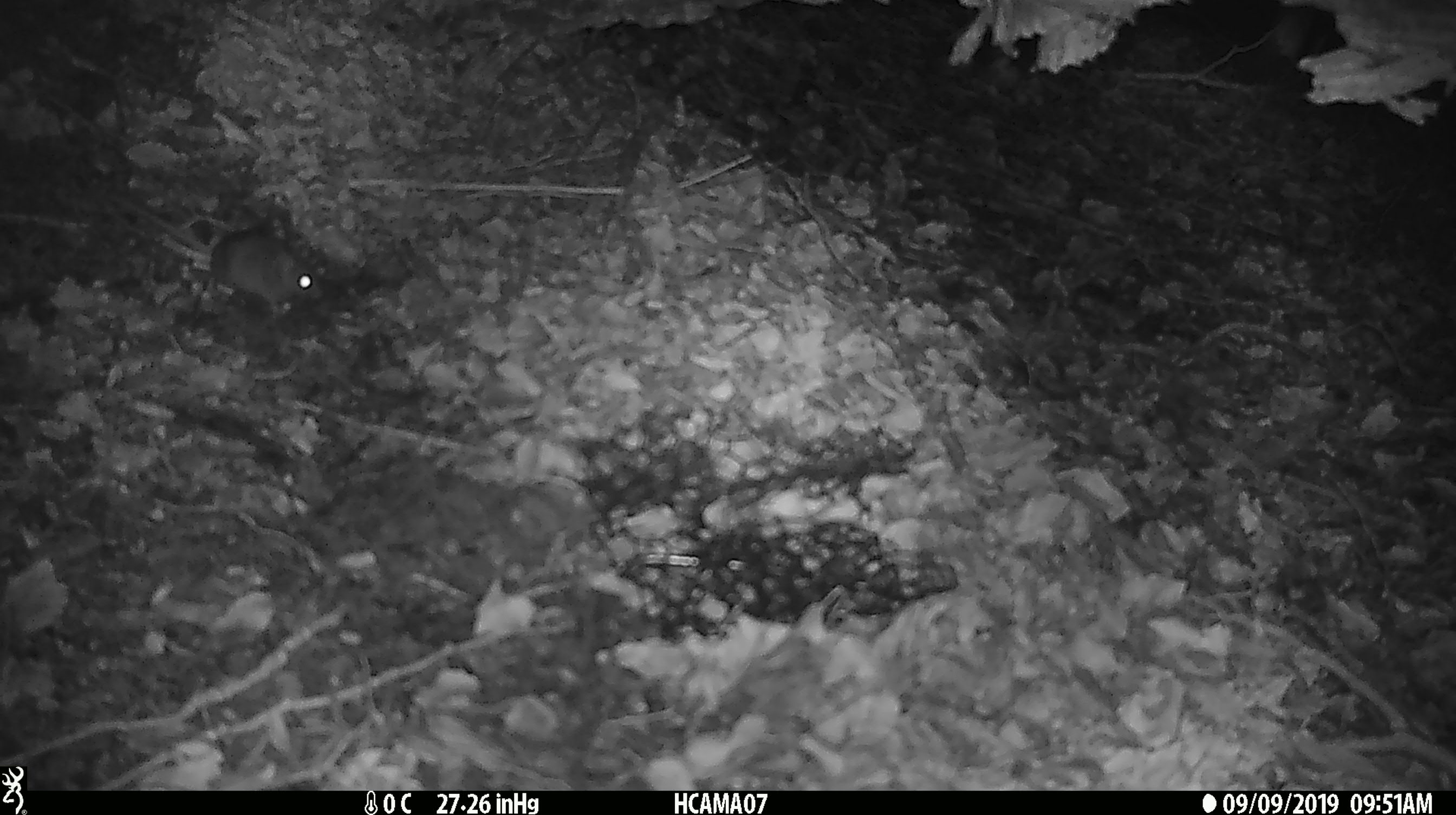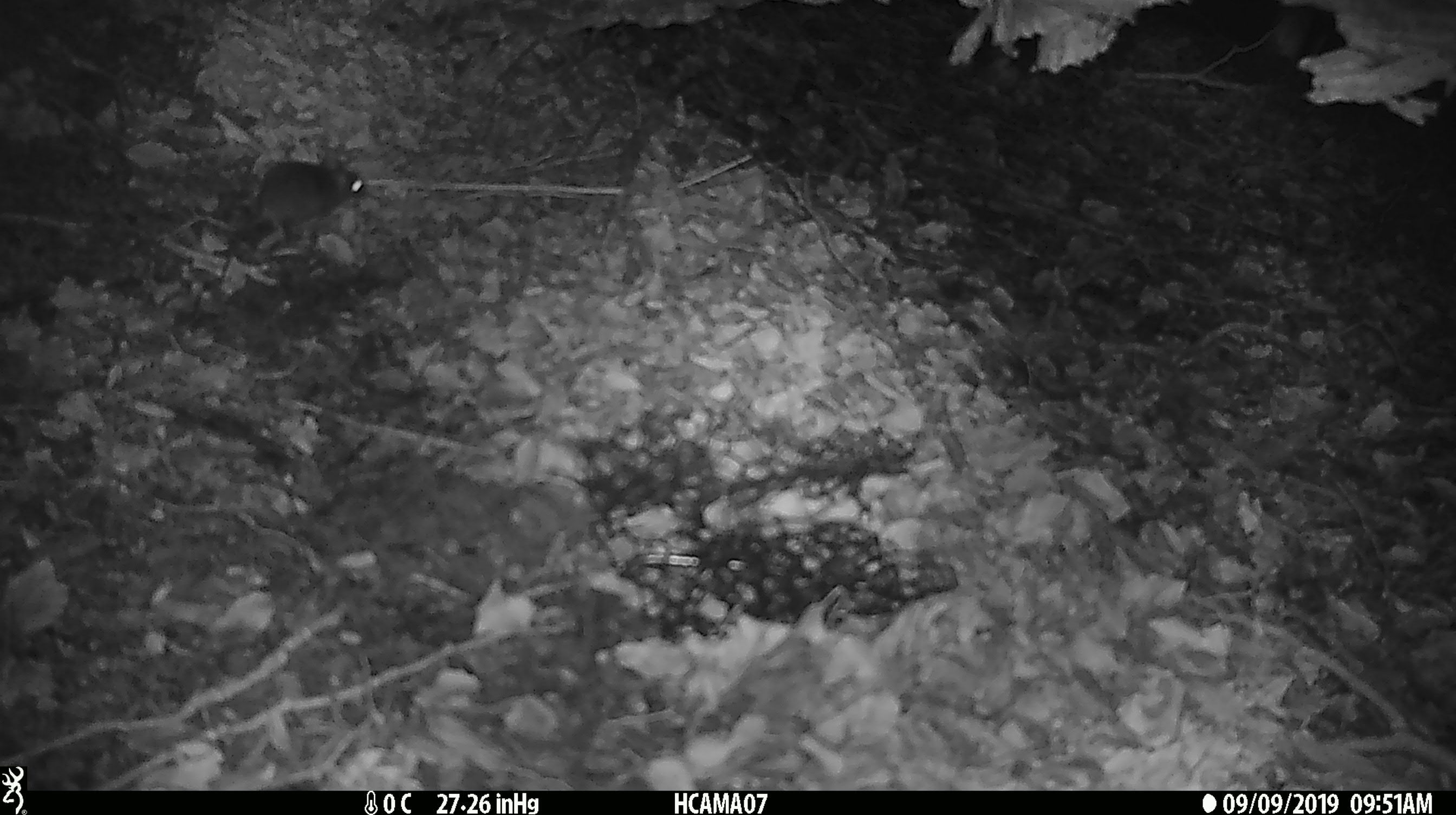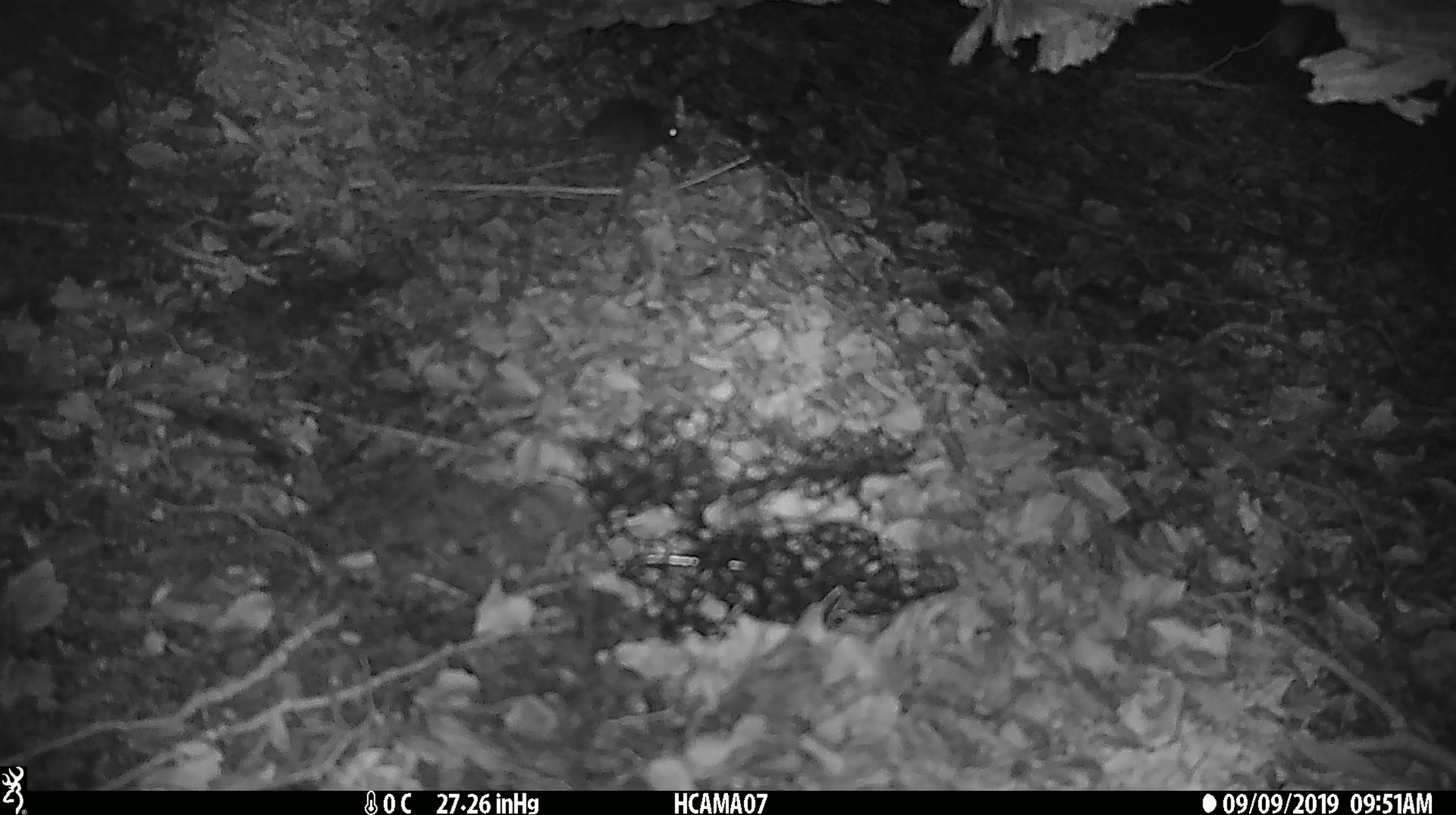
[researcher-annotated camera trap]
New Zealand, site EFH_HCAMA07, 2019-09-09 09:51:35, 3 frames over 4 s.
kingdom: Animalia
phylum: Chordata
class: Mammalia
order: Rodentia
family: Muridae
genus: Mus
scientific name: Mus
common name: mouse